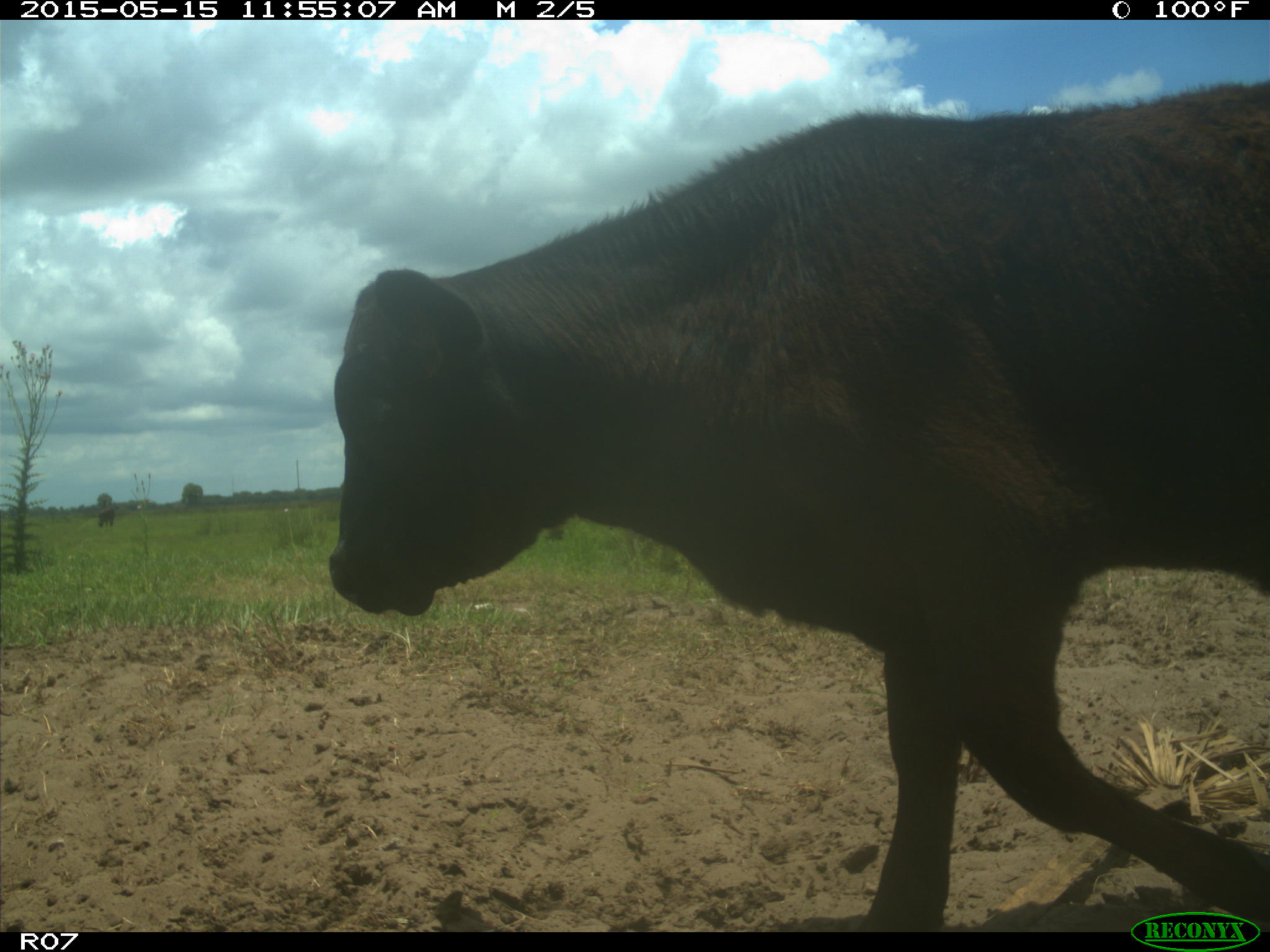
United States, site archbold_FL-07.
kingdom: Animalia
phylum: Chordata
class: Mammalia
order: Artiodactyla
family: Bovidae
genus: Bos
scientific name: Bos taurus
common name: domestic cow